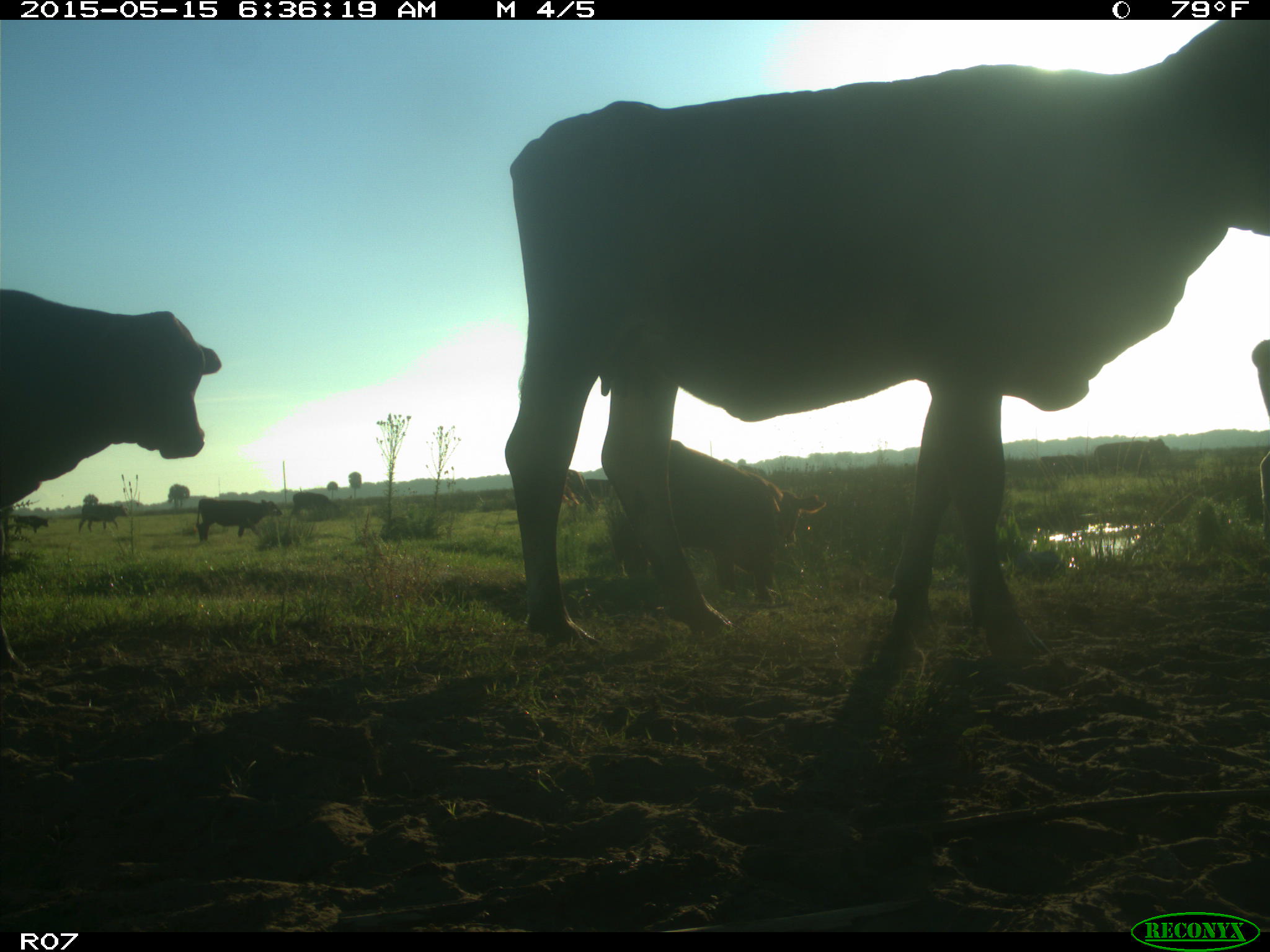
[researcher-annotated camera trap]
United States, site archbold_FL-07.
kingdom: Animalia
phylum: Chordata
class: Mammalia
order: Artiodactyla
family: Bovidae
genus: Bos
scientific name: Bos taurus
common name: domestic cow